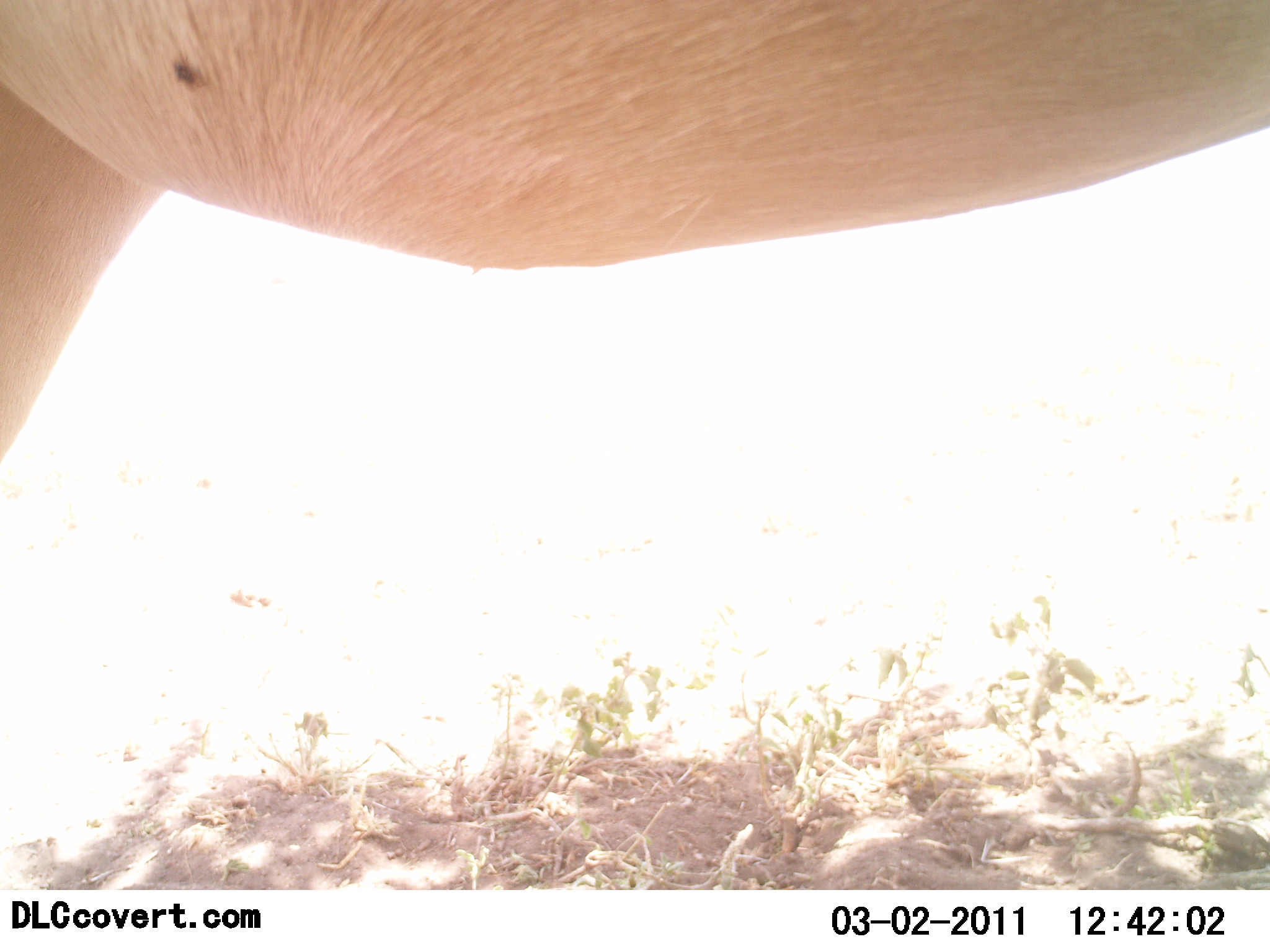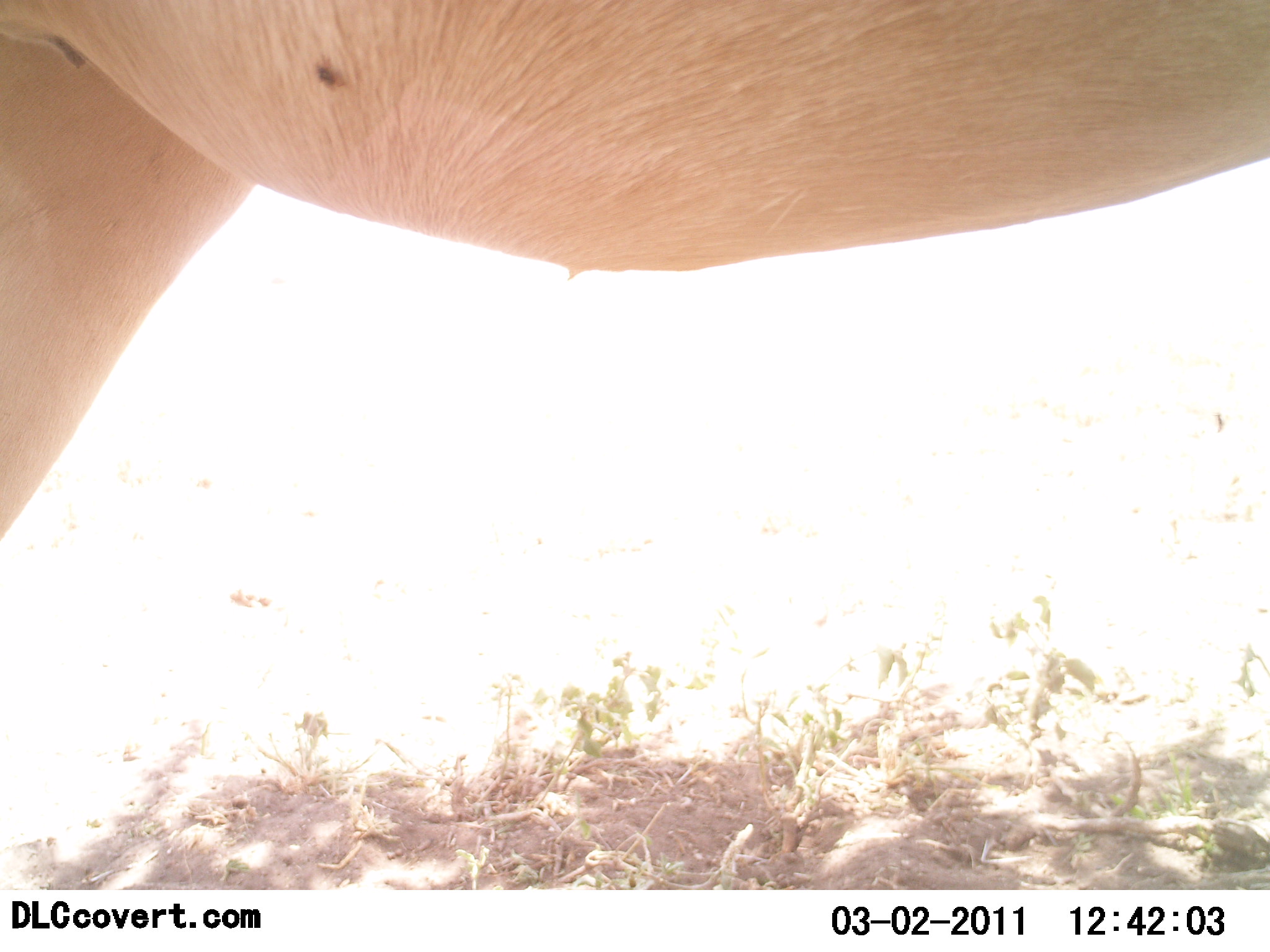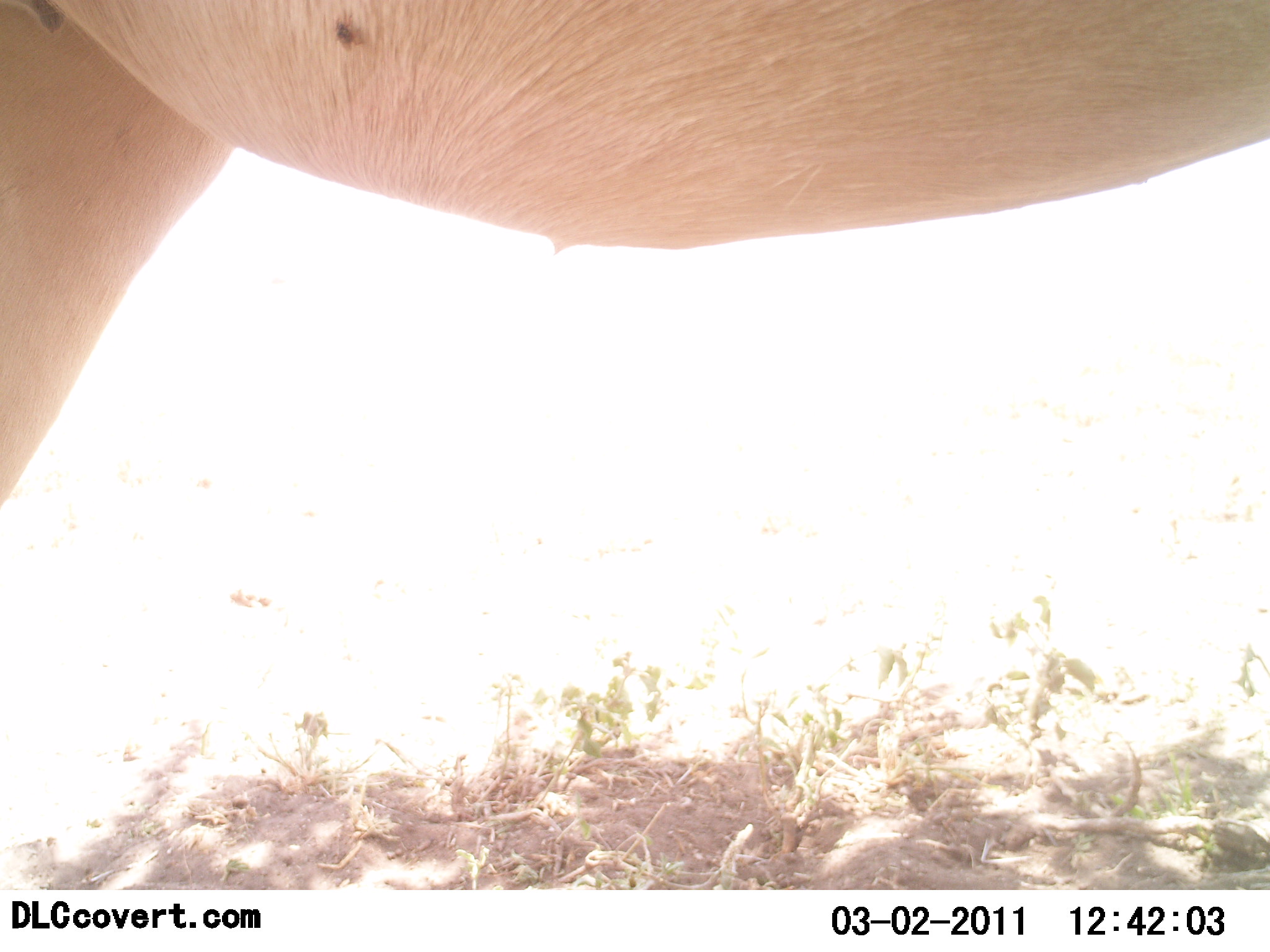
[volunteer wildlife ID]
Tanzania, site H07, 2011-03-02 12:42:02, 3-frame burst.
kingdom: Animalia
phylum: Chordata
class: Mammalia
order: Artiodactyla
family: Bovidae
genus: Alcelaphus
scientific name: Alcelaphus buselaphus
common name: hartebeest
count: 1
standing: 100%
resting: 0%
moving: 0%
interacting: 0%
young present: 0%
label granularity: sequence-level